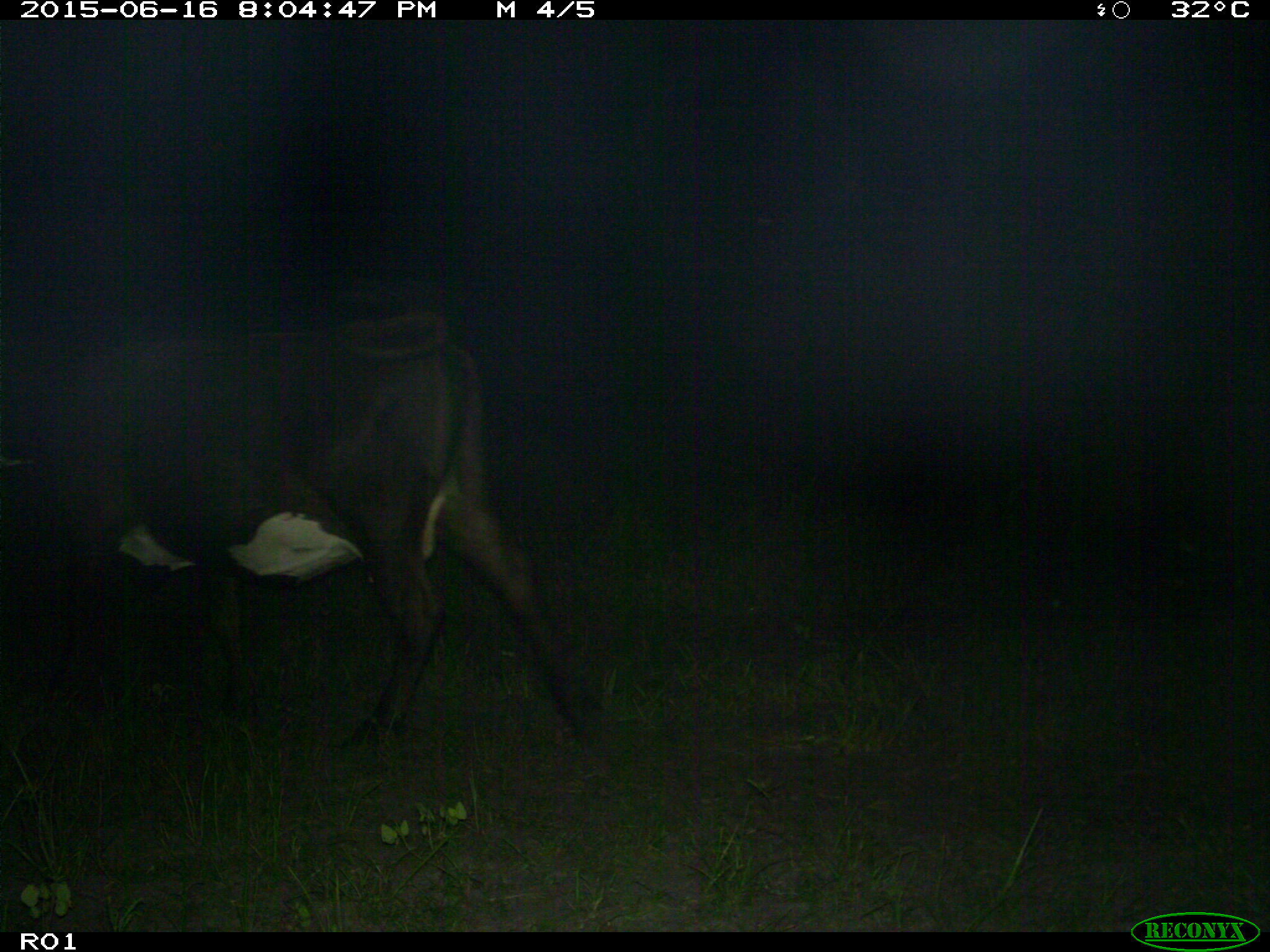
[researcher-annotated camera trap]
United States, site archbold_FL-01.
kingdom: Animalia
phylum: Chordata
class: Mammalia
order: Artiodactyla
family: Bovidae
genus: Bos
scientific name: Bos taurus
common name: domestic cow